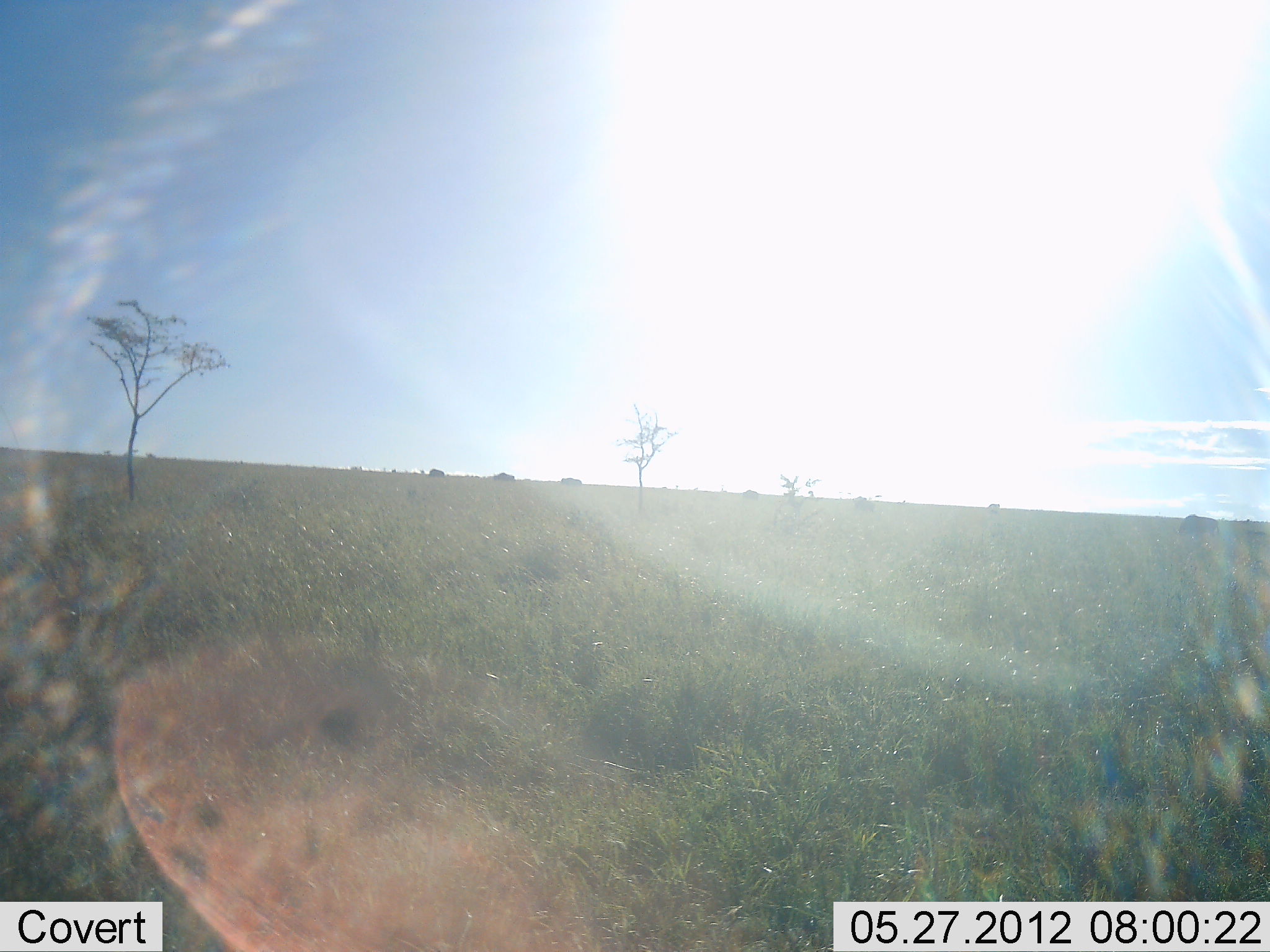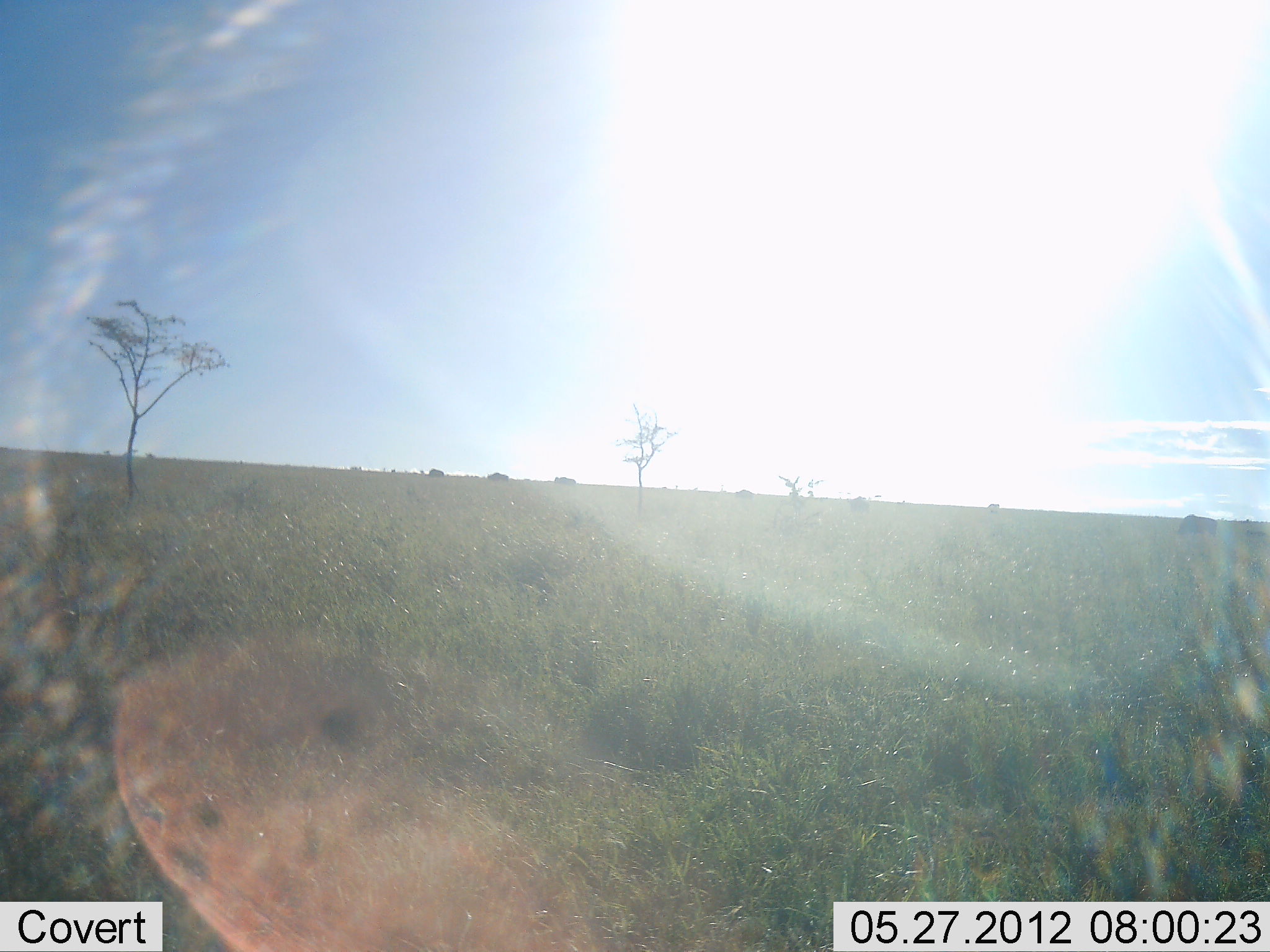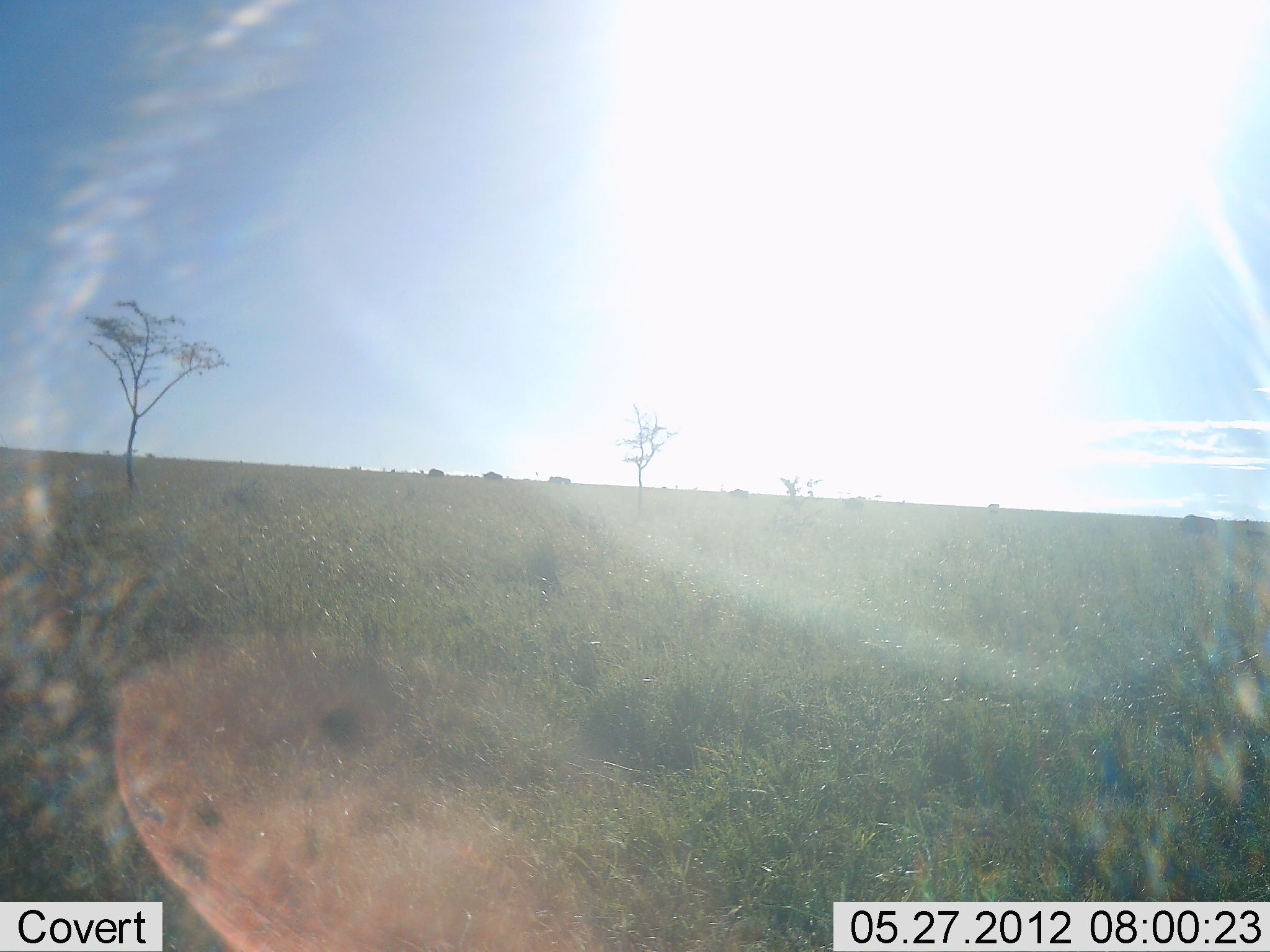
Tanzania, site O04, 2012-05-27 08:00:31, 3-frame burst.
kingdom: Animalia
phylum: Chordata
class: Mammalia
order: Artiodactyla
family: Bovidae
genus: Connochaetes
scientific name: Connochaetes taurinus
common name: blue wildebeest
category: wildebeest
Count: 7.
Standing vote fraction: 0%.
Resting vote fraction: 0%.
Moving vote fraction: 100%.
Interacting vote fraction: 0%.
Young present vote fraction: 0%.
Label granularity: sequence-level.